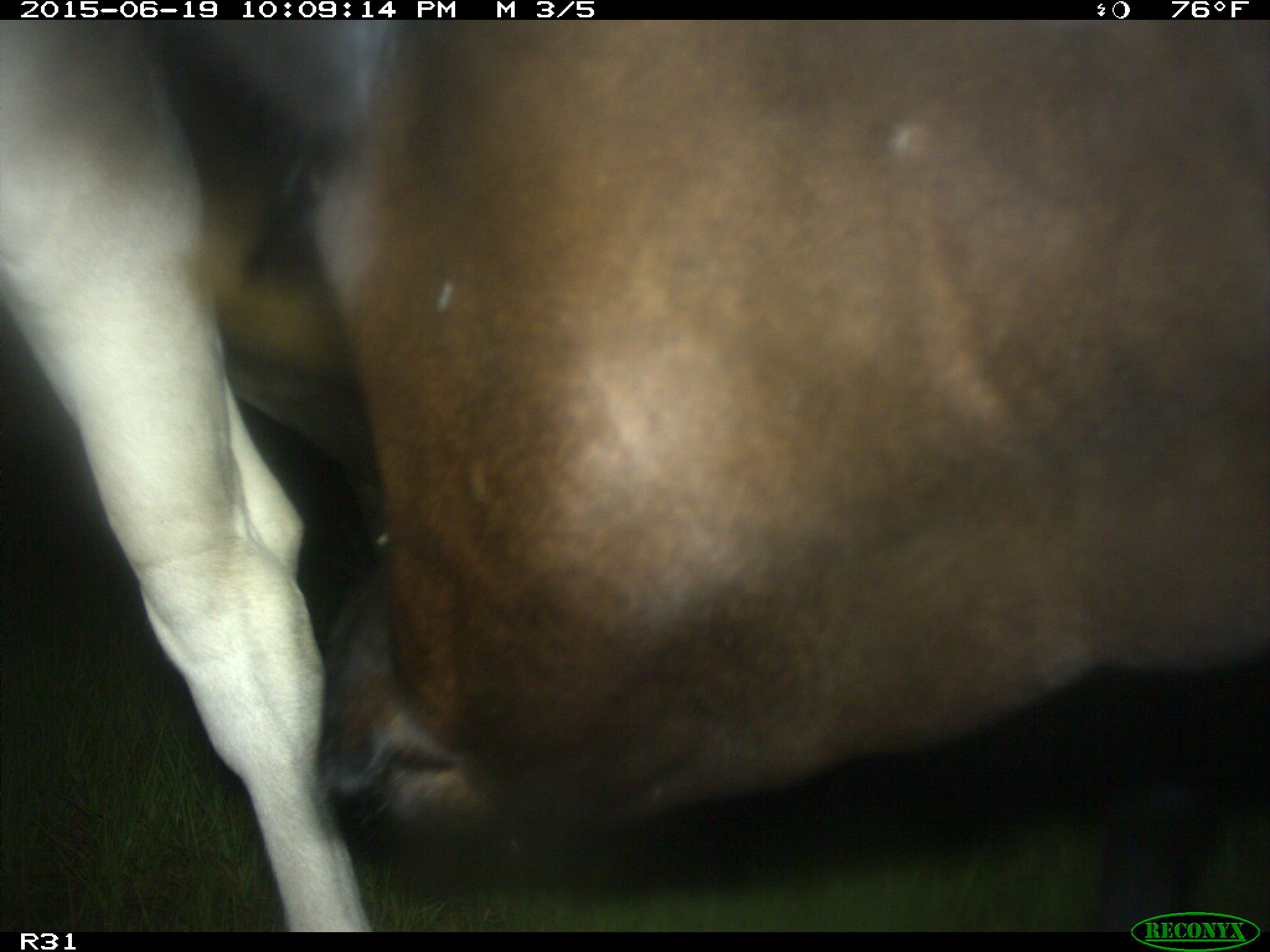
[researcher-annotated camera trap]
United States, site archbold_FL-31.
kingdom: Animalia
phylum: Chordata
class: Mammalia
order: Artiodactyla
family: Bovidae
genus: Bos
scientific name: Bos taurus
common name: domestic cow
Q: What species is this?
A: Bos taurus (domestic cow).